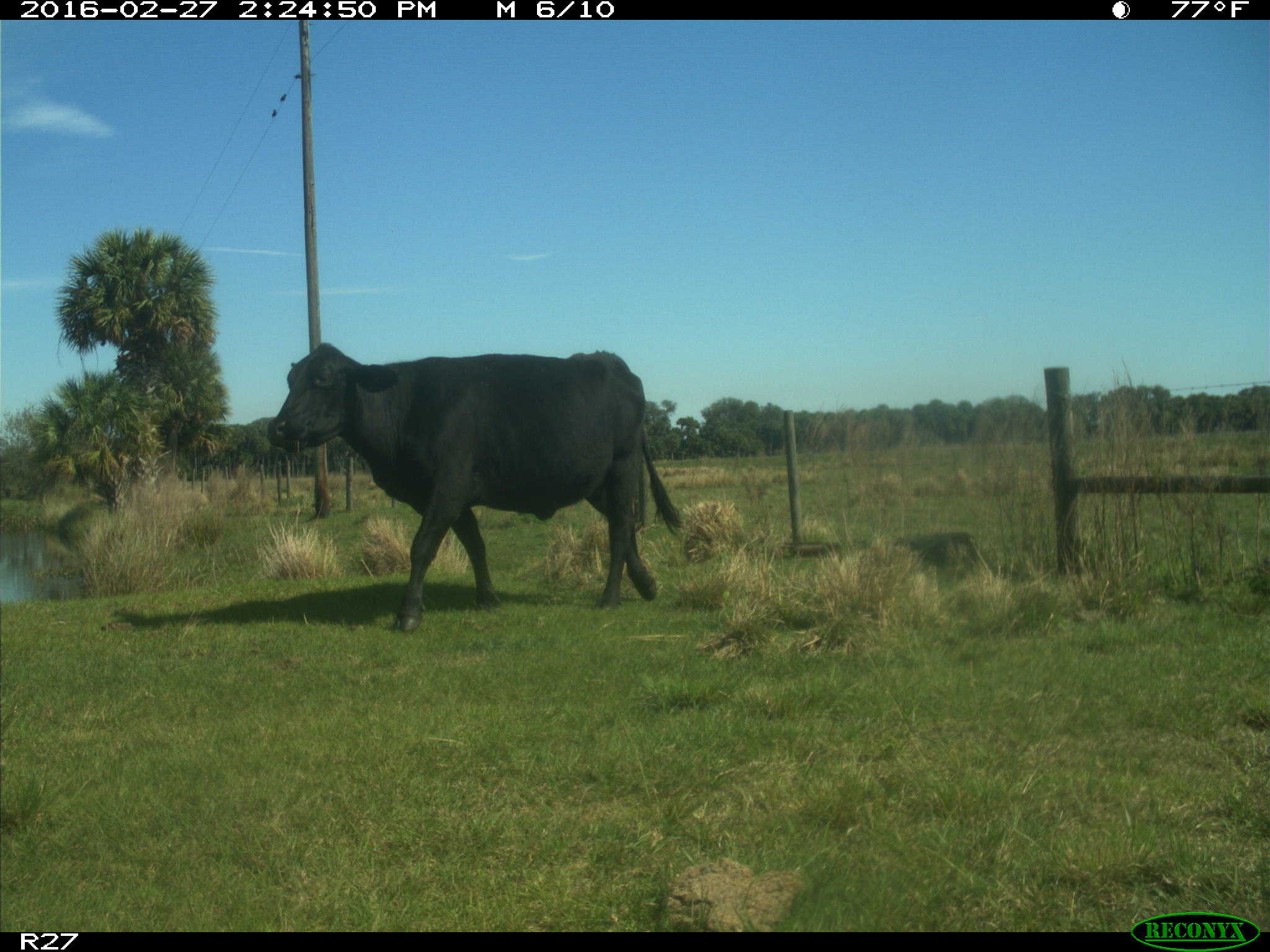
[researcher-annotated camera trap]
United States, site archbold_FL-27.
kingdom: Animalia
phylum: Chordata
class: Mammalia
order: Artiodactyla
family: Bovidae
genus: Bos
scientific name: Bos taurus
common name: domestic cow